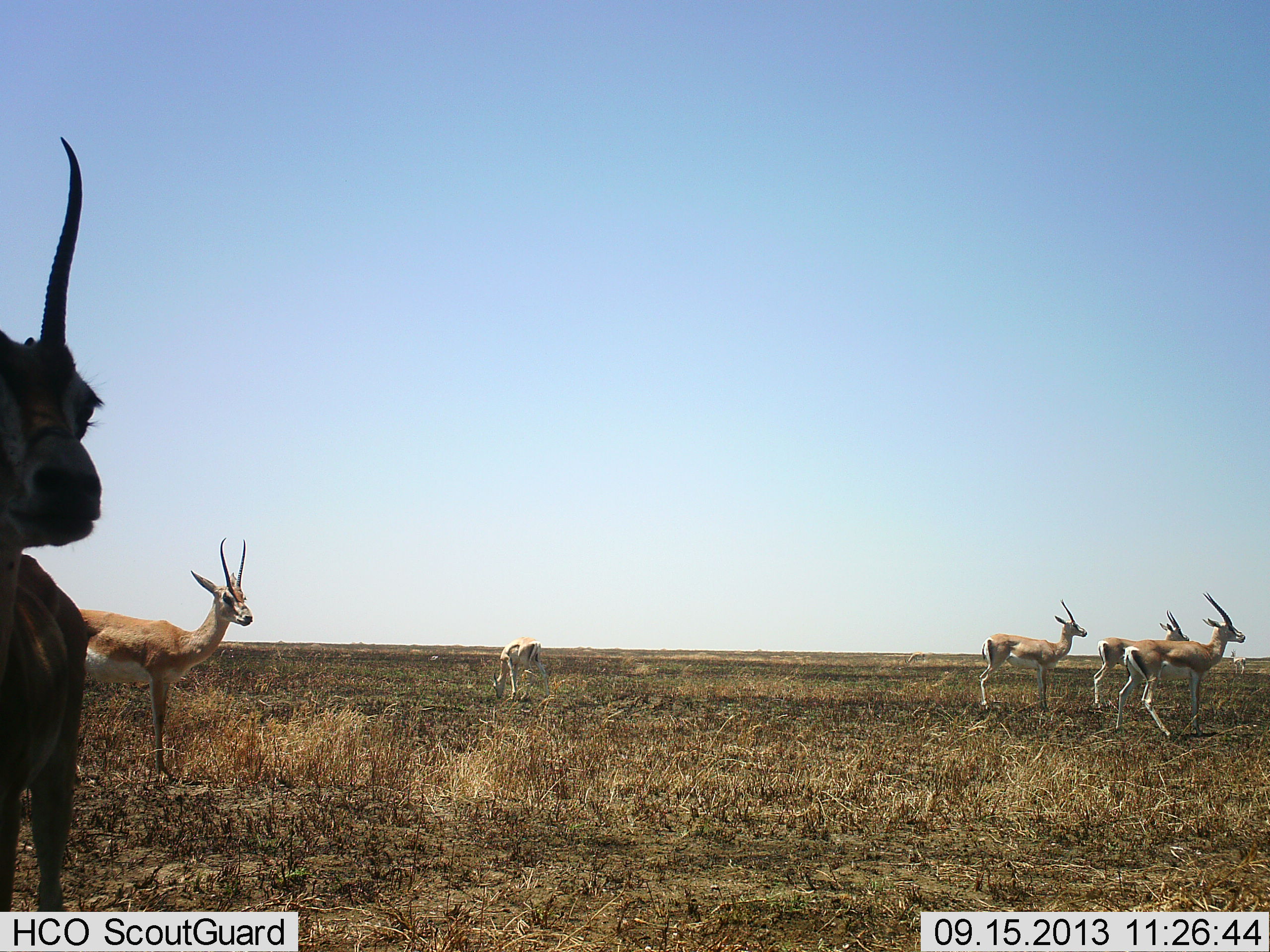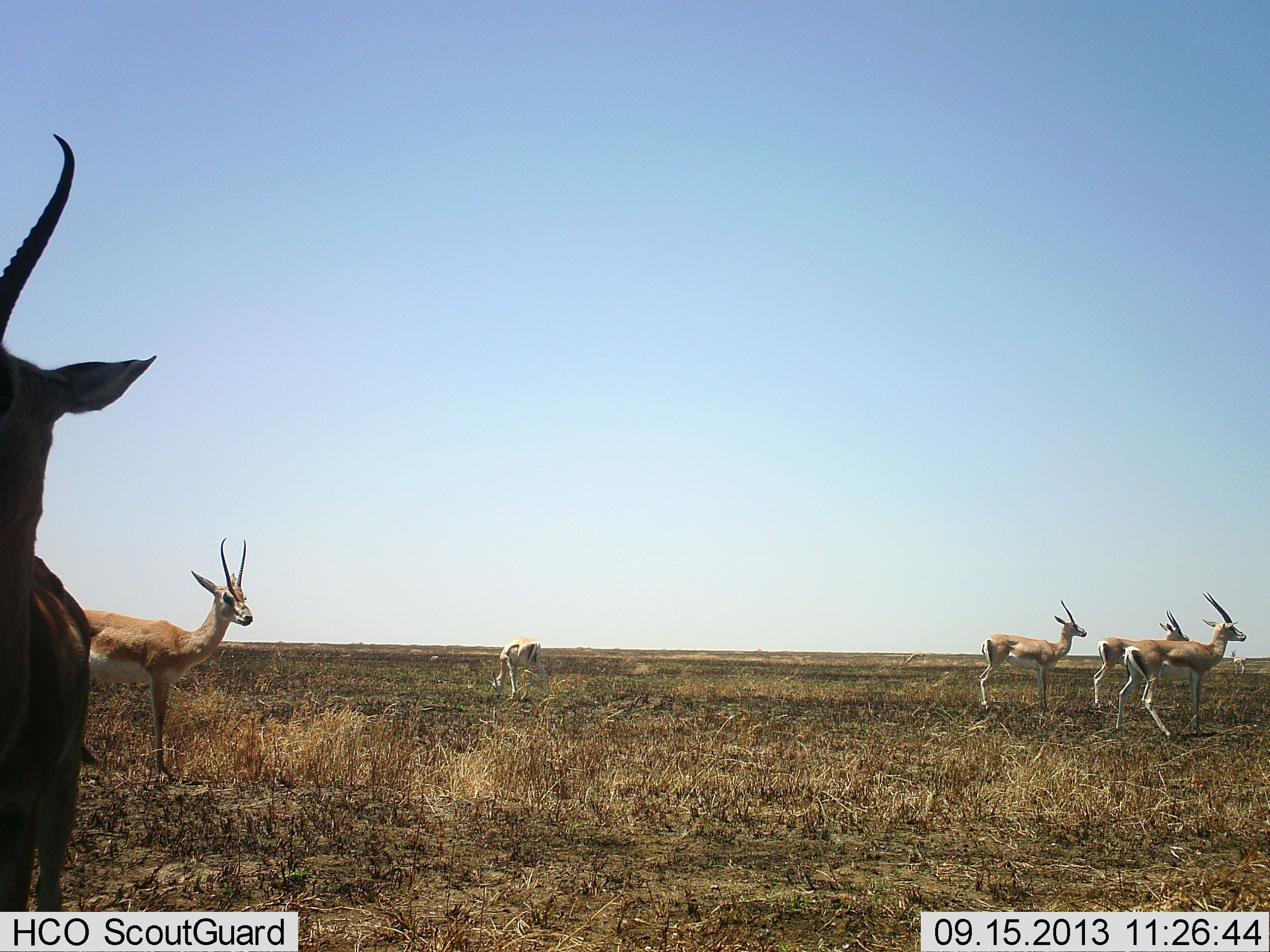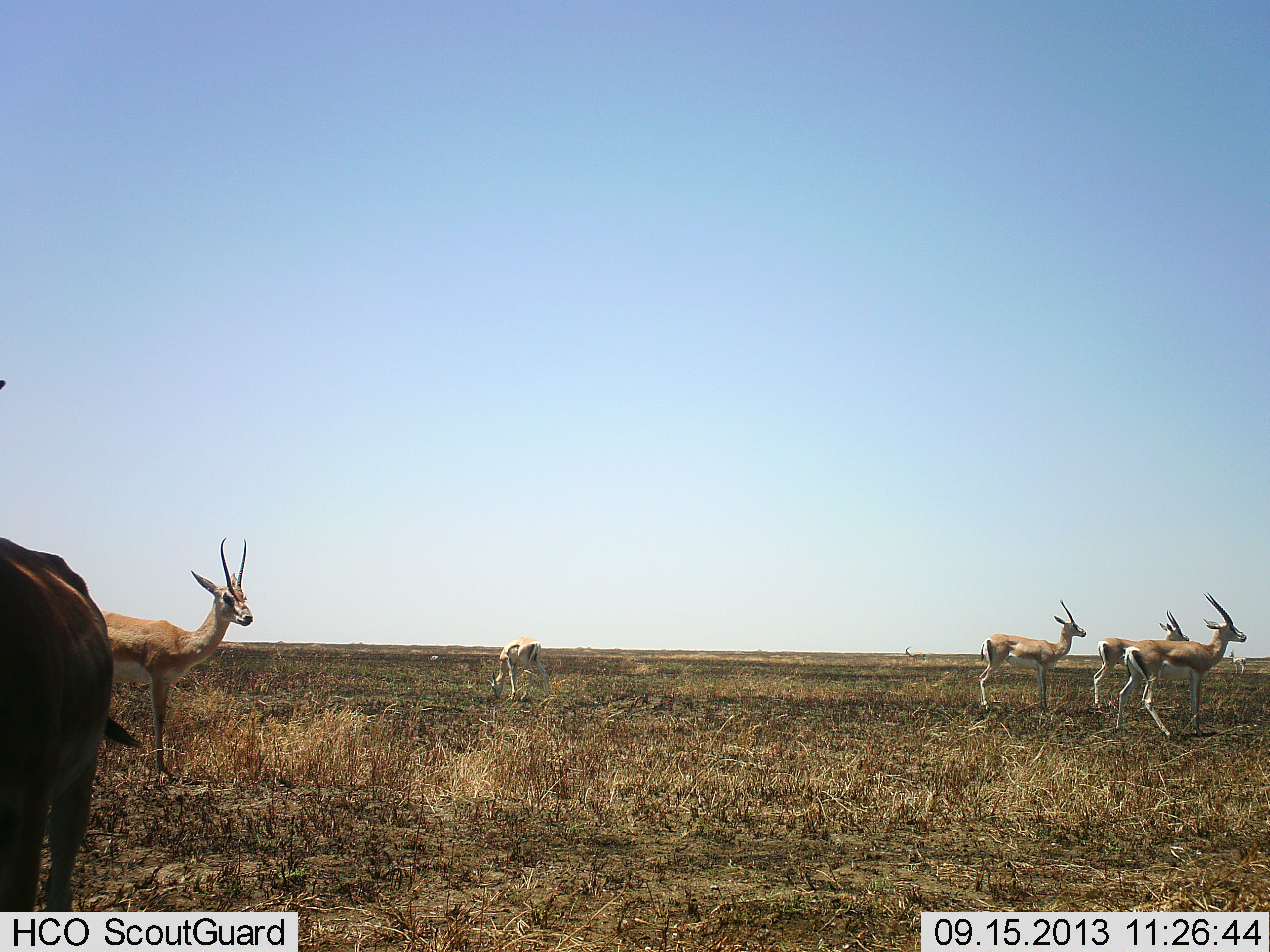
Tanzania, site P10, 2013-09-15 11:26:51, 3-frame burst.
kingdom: Animalia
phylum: Chordata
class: Mammalia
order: Artiodactyla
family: Bovidae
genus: Nanger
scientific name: Nanger granti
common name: grant's gazelle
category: gazellegrants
Gazellegrants (grant's gazelle) (Nanger granti), count 6. Behavior (volunteer vote fractions): standing 96%, resting 4%, moving 8%, interacting 0%. Young present (vote fraction): 4%. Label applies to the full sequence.